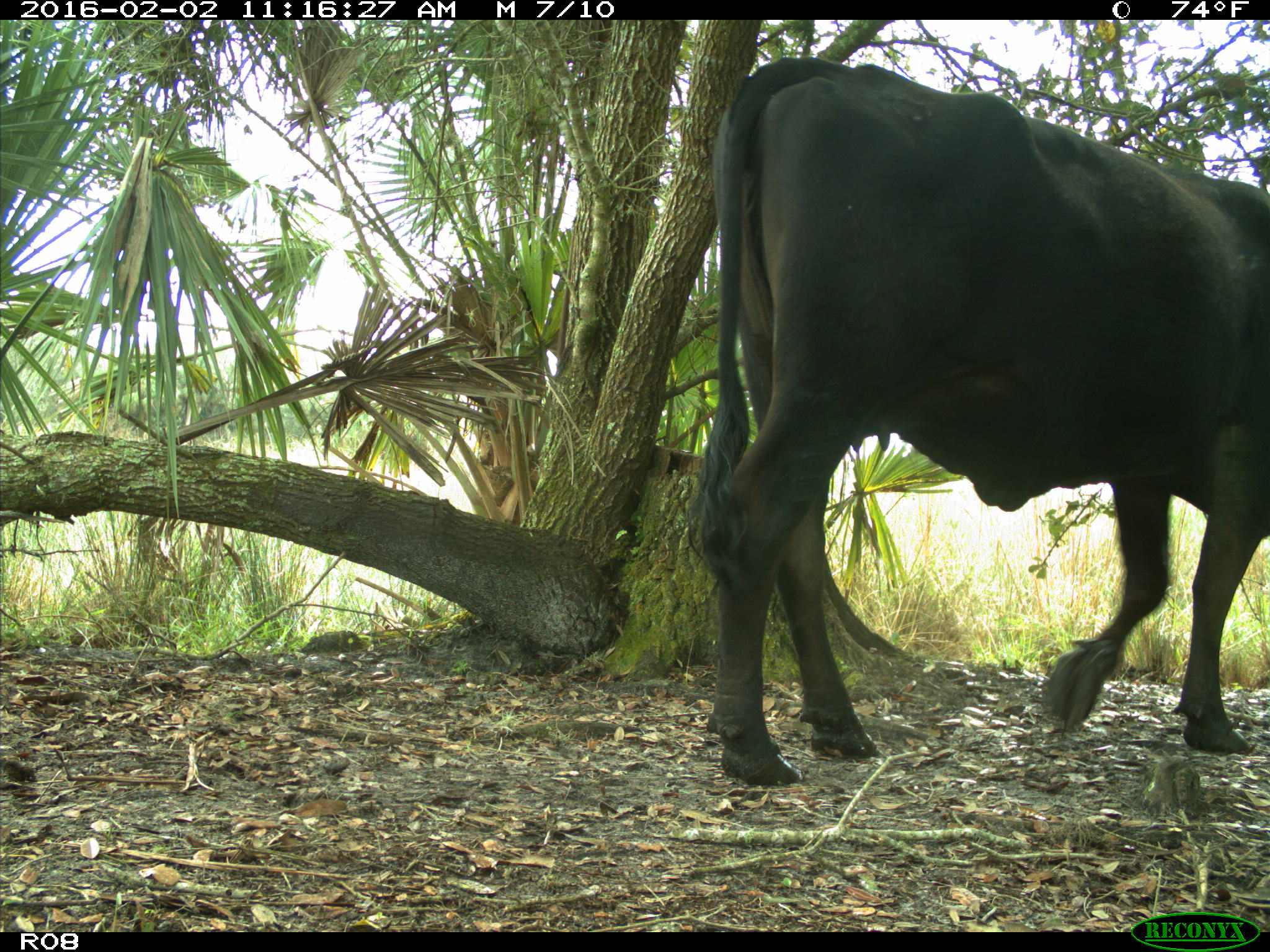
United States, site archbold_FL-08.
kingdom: Animalia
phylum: Chordata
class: Mammalia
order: Artiodactyla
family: Bovidae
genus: Bos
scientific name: Bos taurus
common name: domestic cow